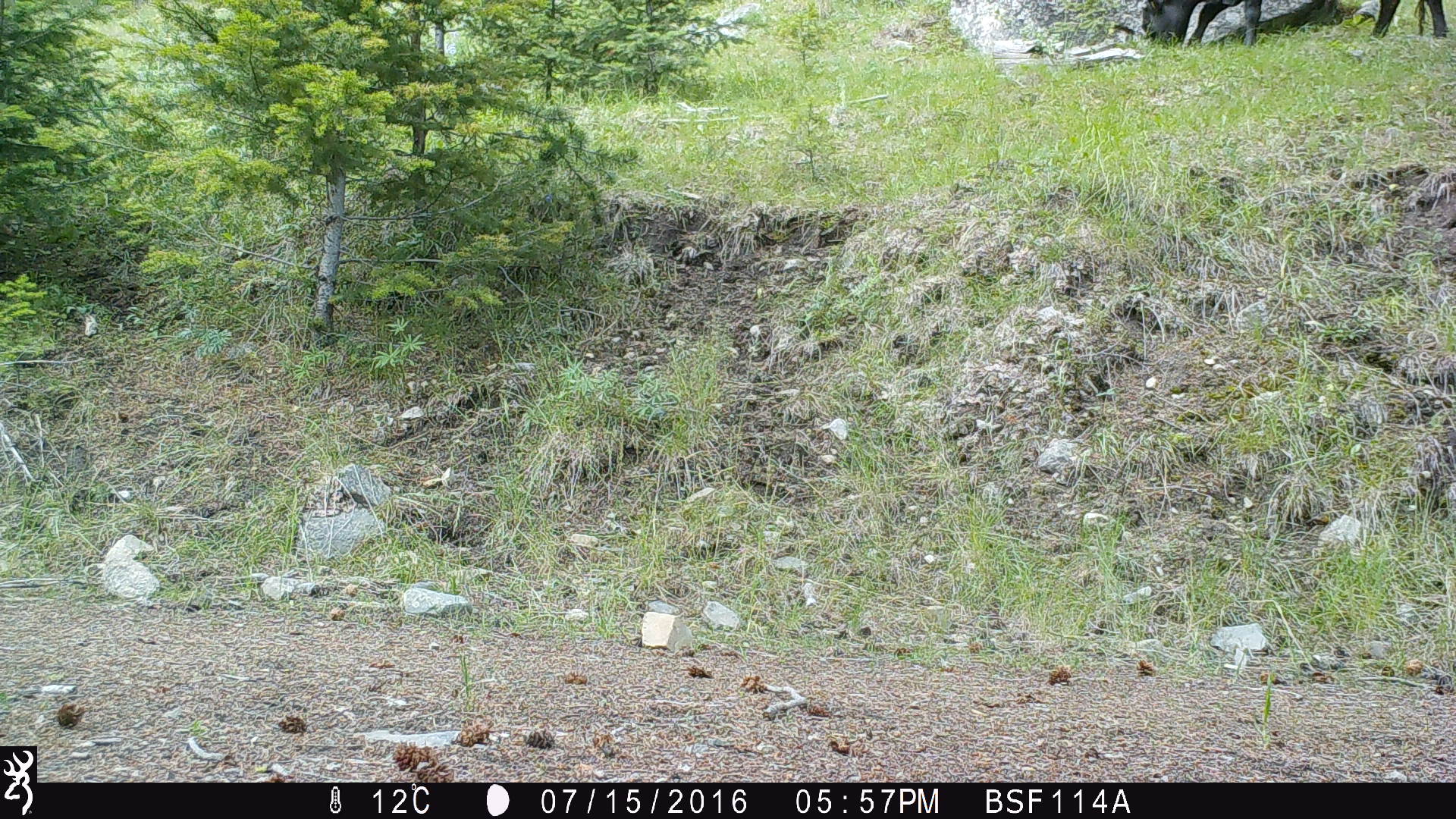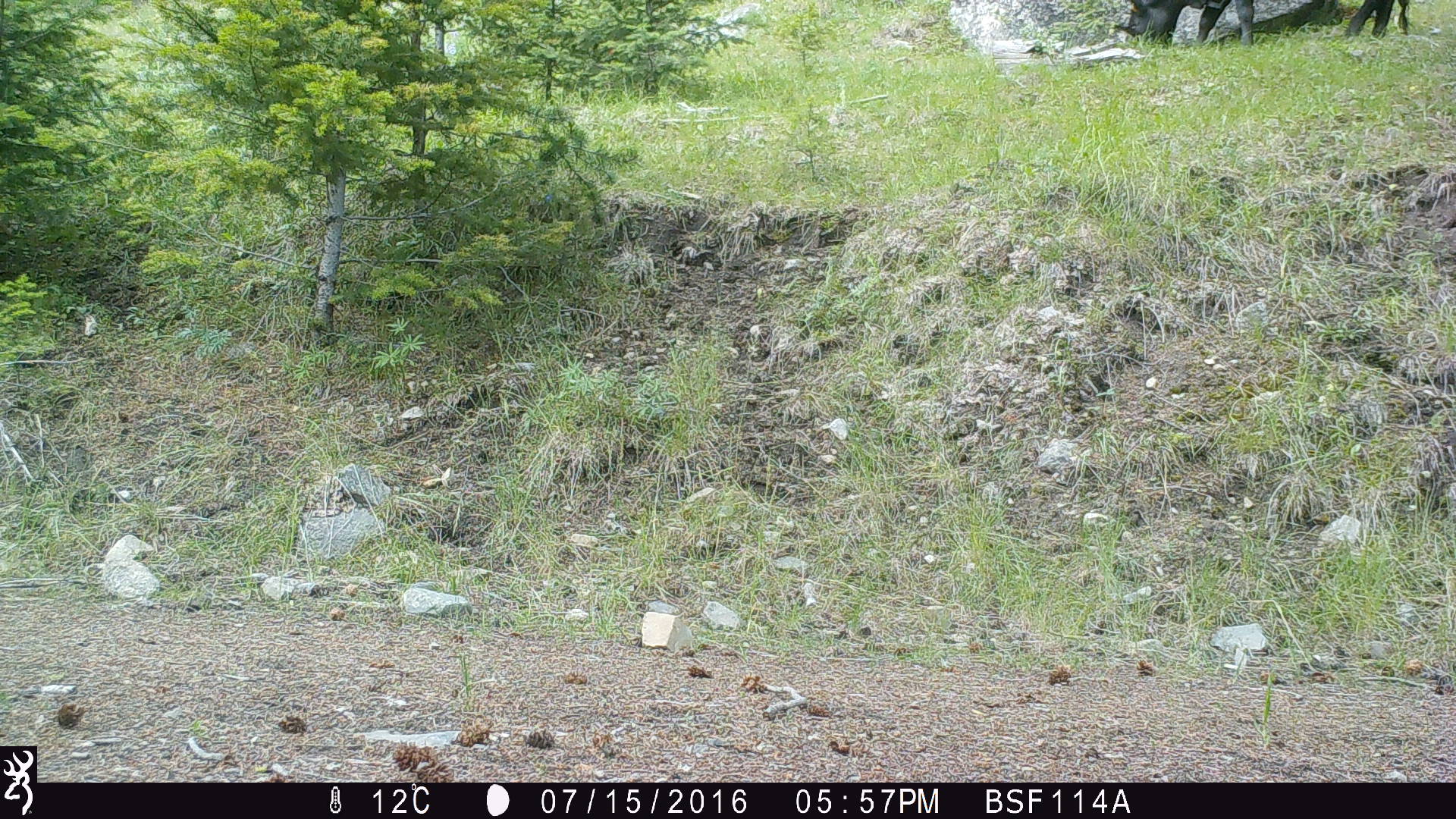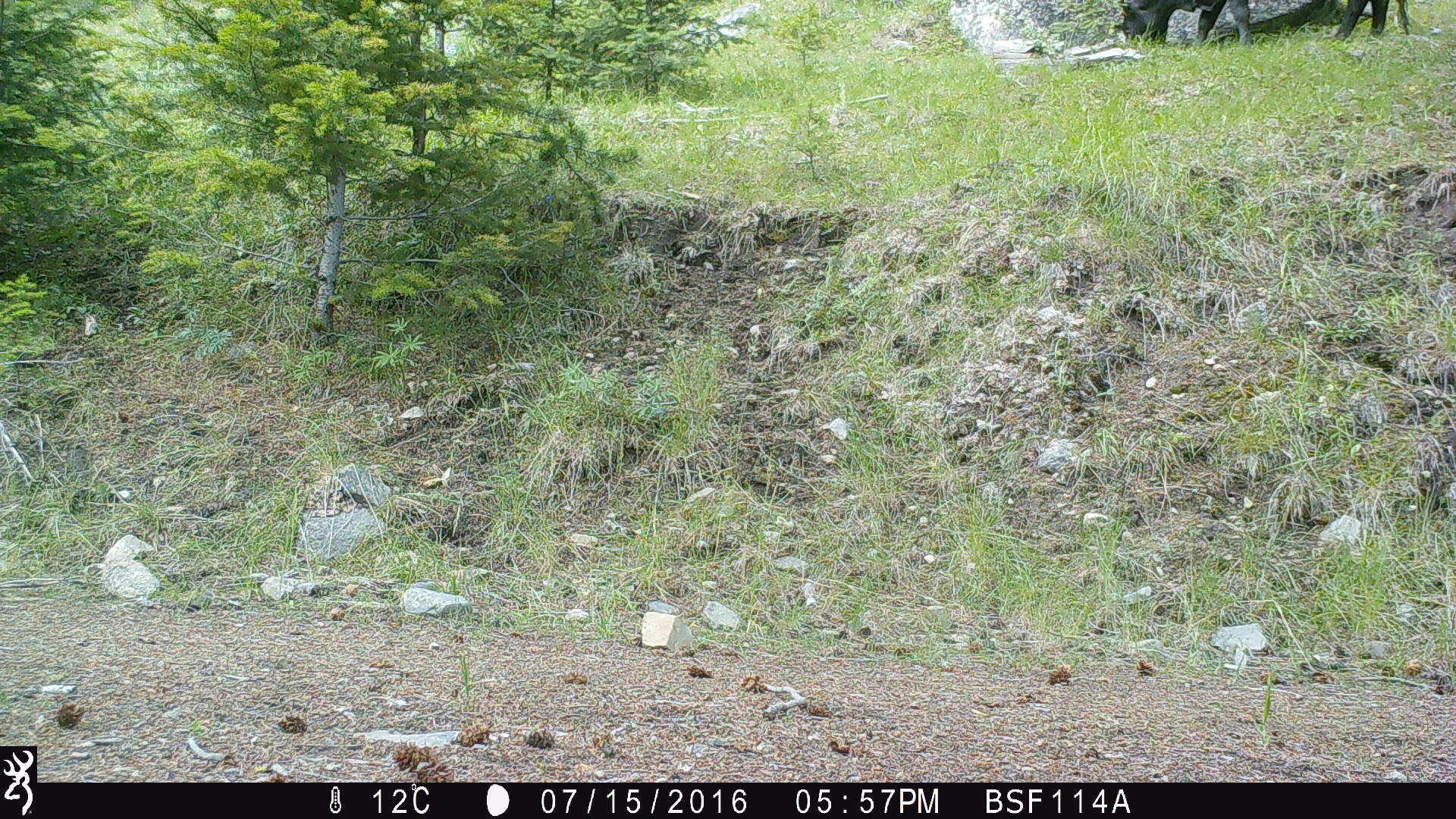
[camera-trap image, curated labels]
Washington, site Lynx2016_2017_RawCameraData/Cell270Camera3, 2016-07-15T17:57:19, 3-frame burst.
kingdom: Animalia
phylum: Chordata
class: Mammalia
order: Artiodactyla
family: Bovidae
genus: Bos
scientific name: Bos taurus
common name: domestic cattle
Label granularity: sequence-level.